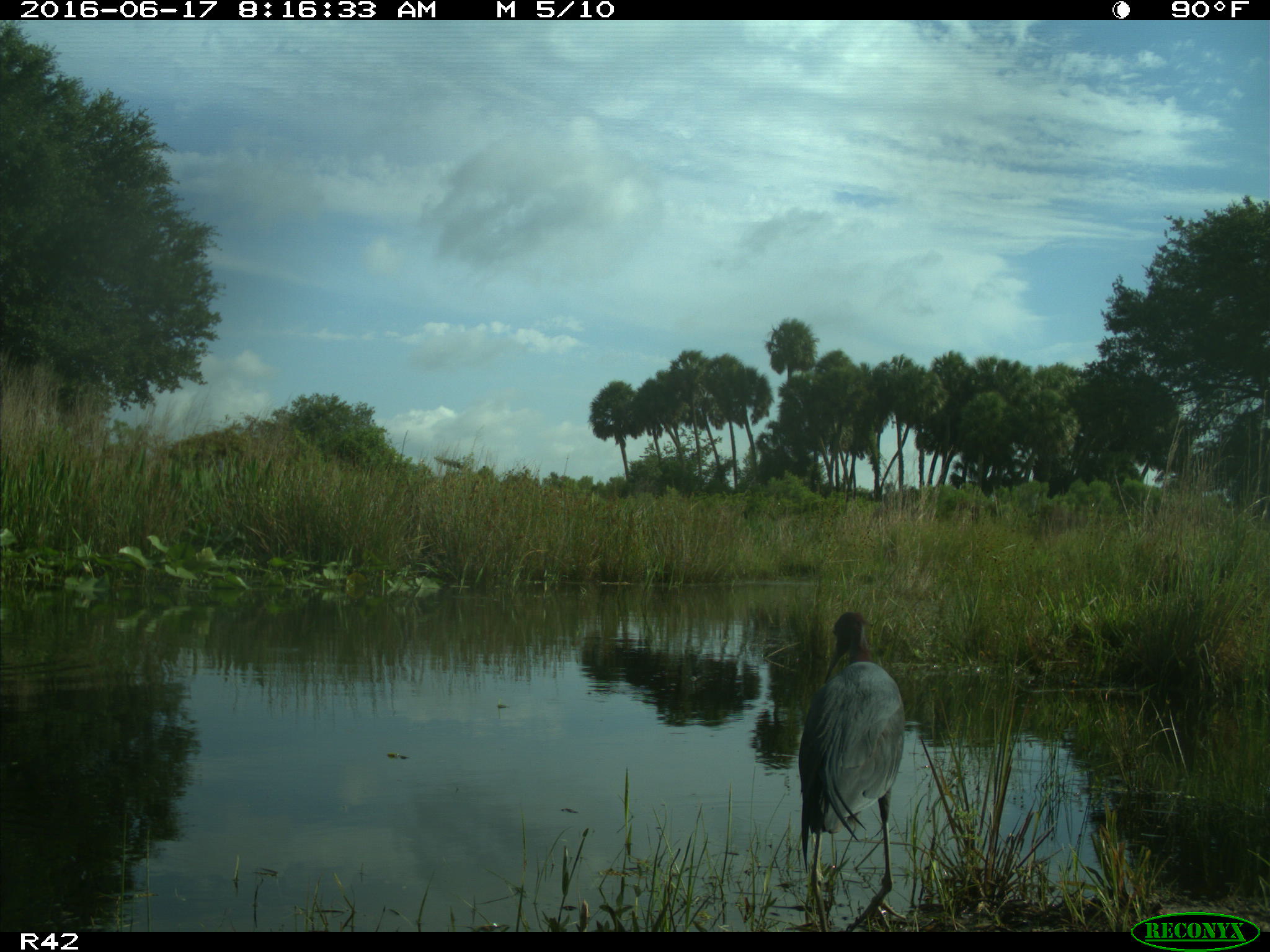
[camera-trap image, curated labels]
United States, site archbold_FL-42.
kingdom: Animalia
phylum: Chordata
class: Mammalia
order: Artiodactyla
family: Bovidae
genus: Bos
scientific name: Bos taurus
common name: domestic cow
Bos taurus (domestic cow).